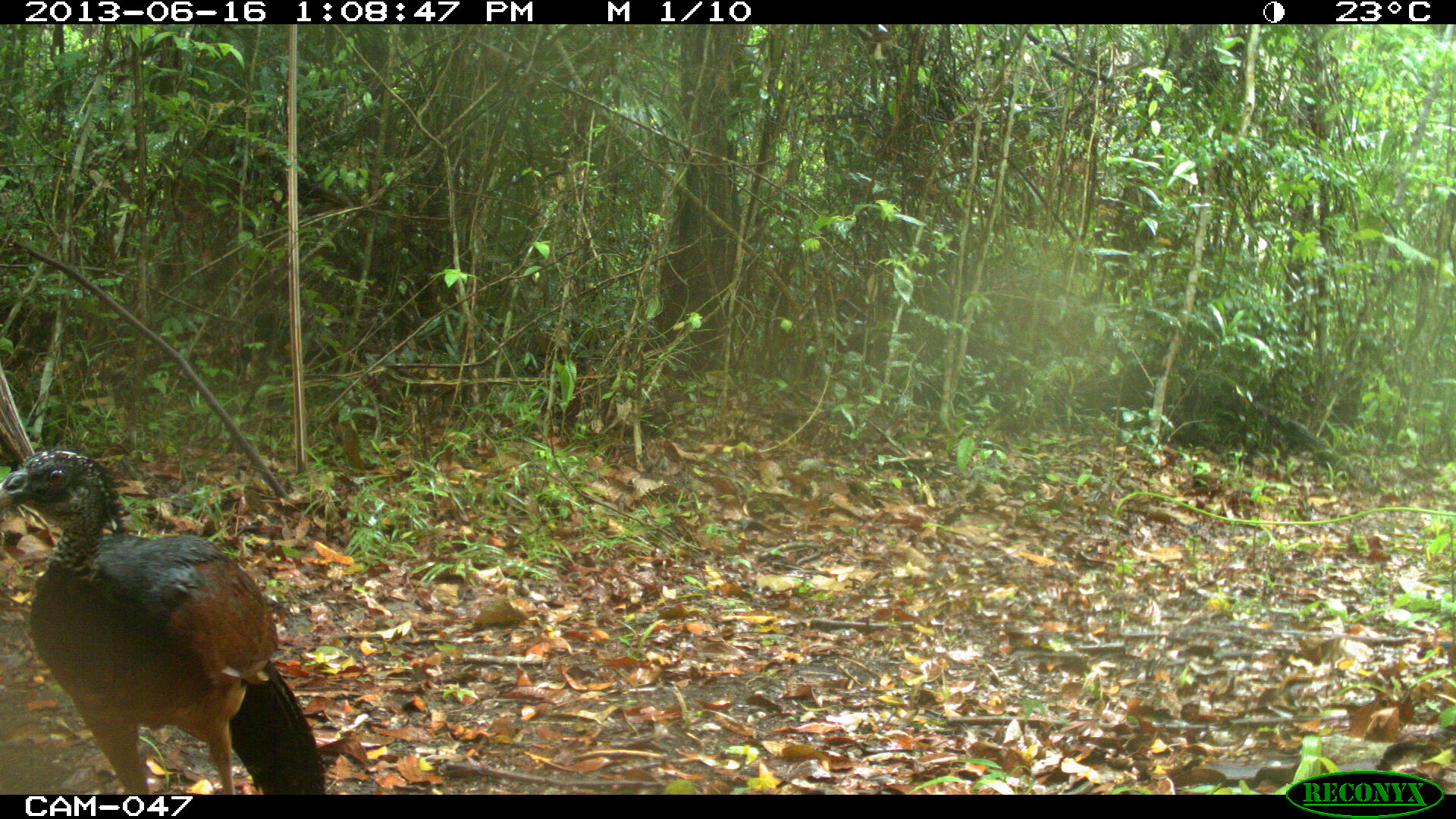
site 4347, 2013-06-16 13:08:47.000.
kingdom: Animalia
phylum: Chordata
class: Aves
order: Galliformes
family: Cracidae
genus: Crax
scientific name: Crax rubra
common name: great curassow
Crax rubra (great curassow), count 1, sex female.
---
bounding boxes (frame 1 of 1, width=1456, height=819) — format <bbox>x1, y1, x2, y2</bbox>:
crax rubra: <bbox>0, 446, 326, 792</bbox>